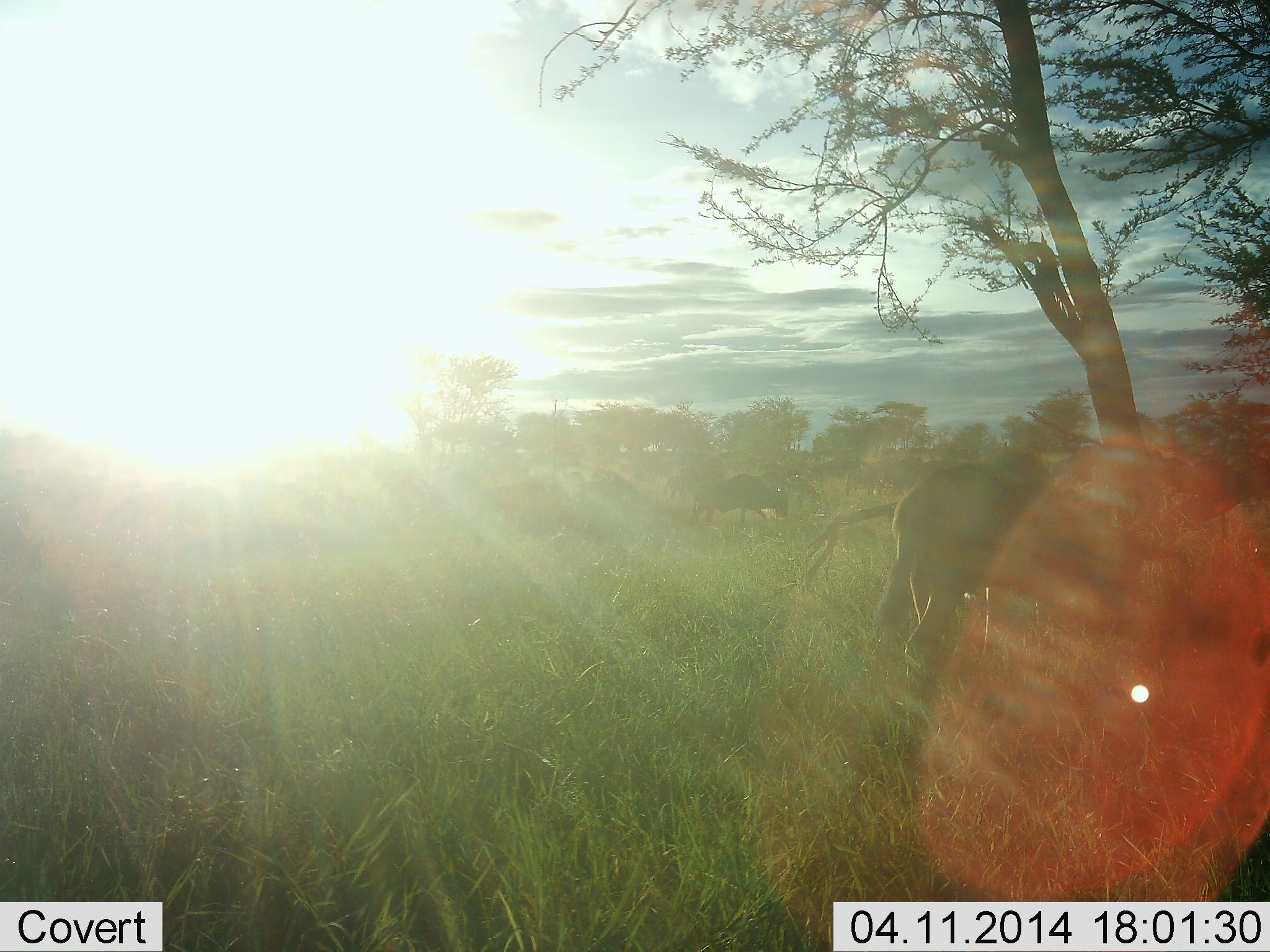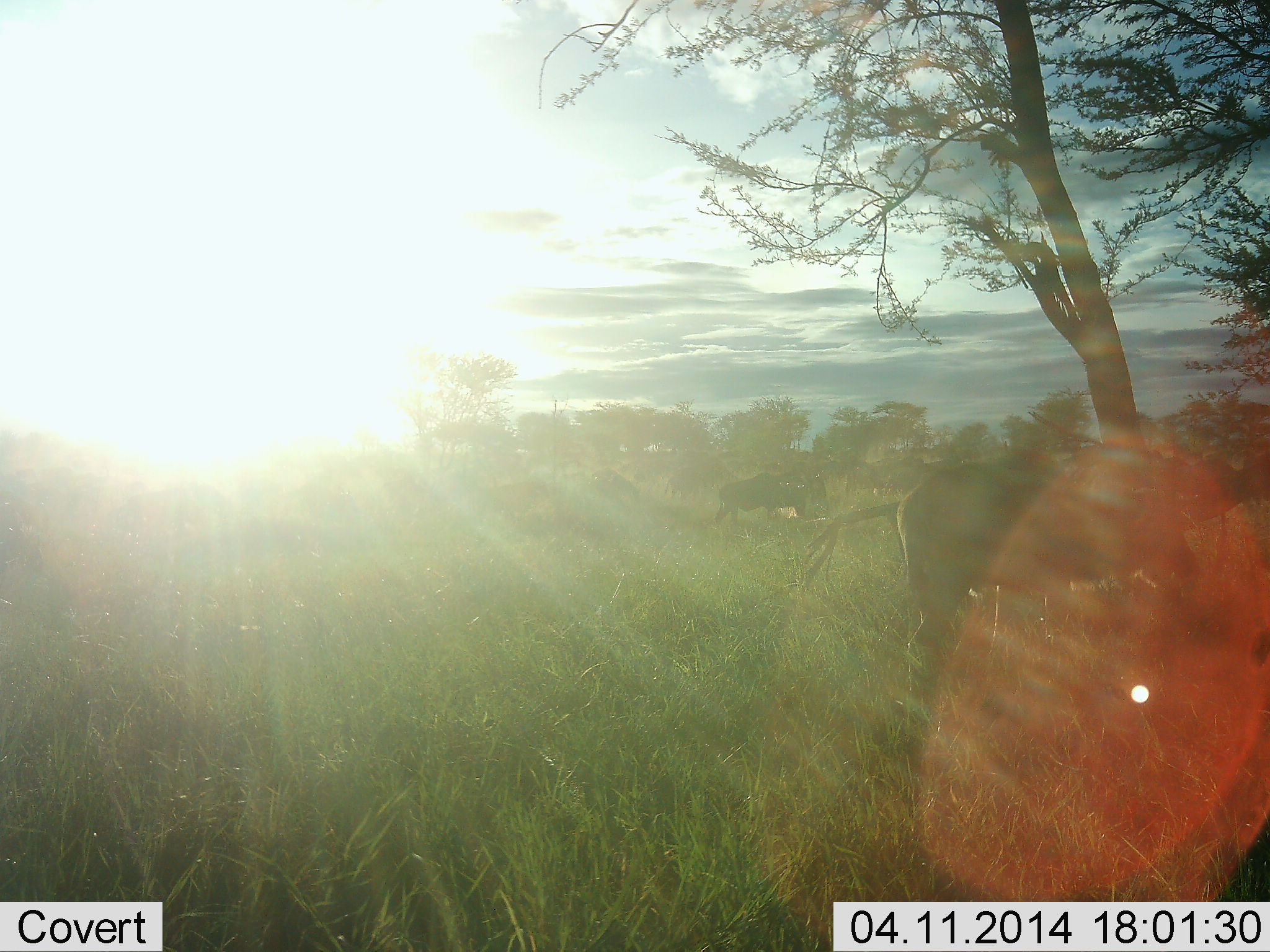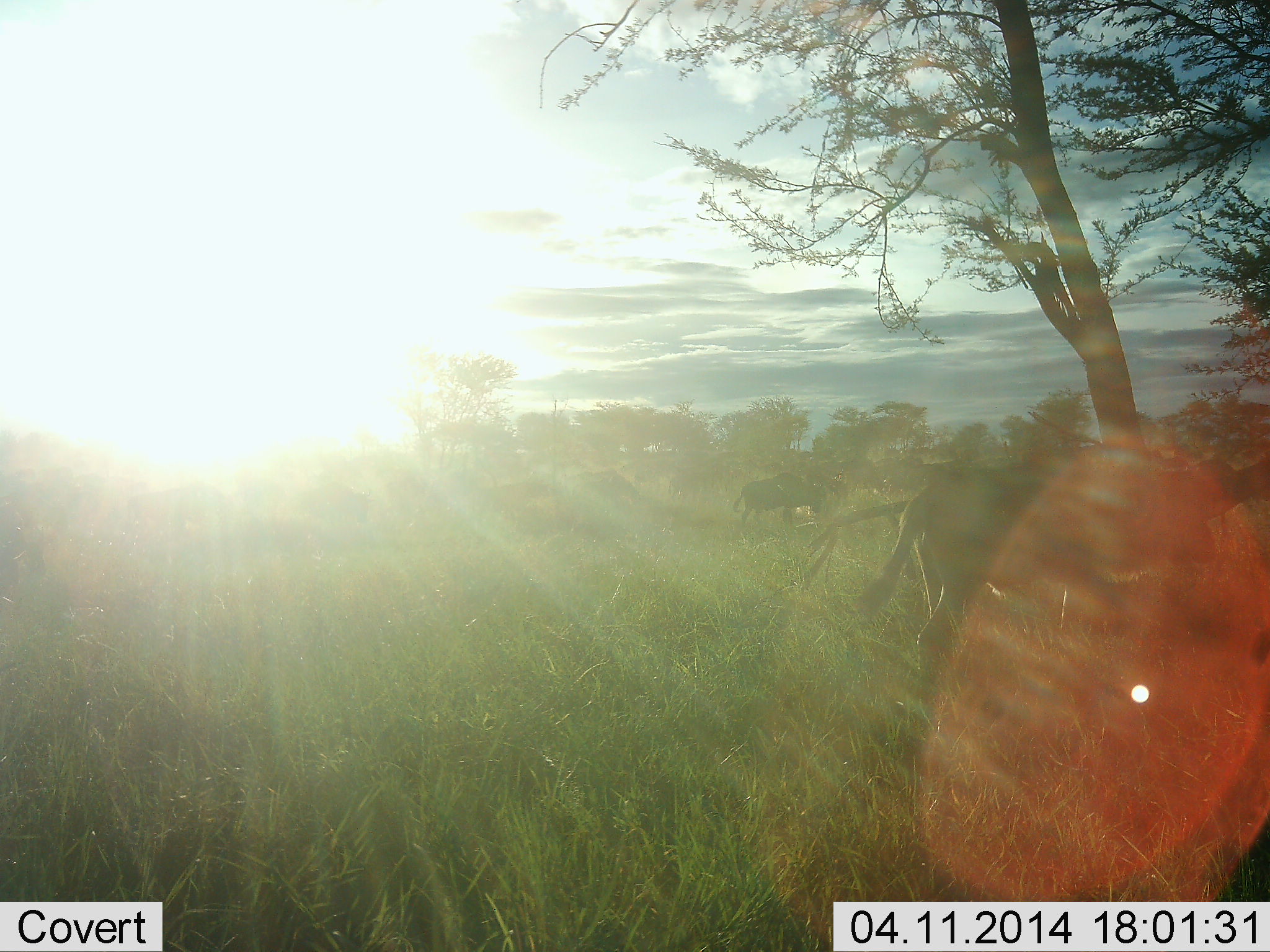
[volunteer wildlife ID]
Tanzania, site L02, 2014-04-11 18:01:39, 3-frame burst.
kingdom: Animalia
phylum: Chordata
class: Mammalia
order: Artiodactyla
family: Bovidae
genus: Connochaetes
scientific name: Connochaetes taurinus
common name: blue wildebeest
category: wildebeest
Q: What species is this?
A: Wildebeest (blue wildebeest) (Connochaetes taurinus).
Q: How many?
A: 5.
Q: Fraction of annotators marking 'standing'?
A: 40%.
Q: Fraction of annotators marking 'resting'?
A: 10%.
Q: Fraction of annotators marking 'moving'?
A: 80%.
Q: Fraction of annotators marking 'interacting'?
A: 10%.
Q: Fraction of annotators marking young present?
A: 0%.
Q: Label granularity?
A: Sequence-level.